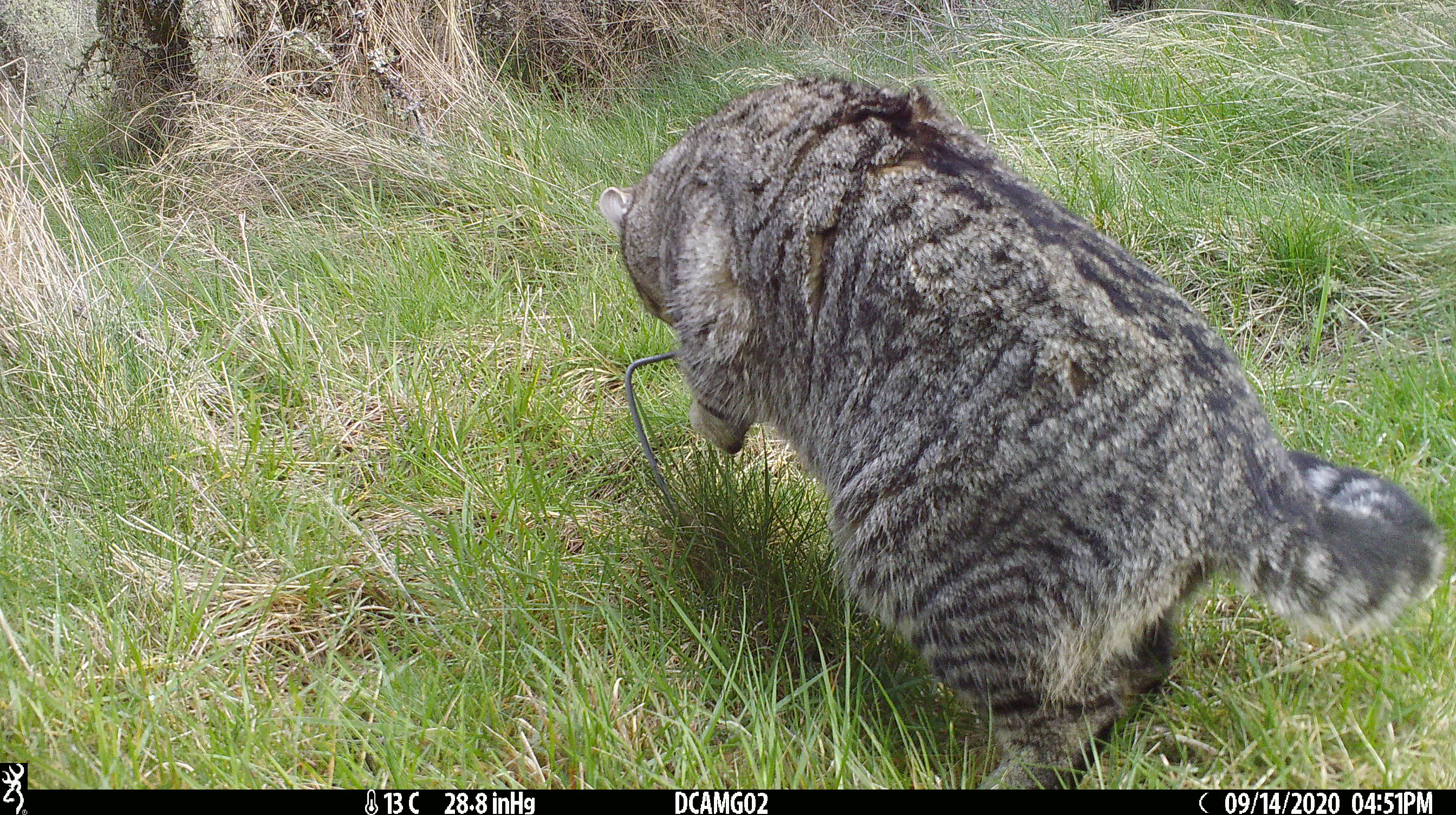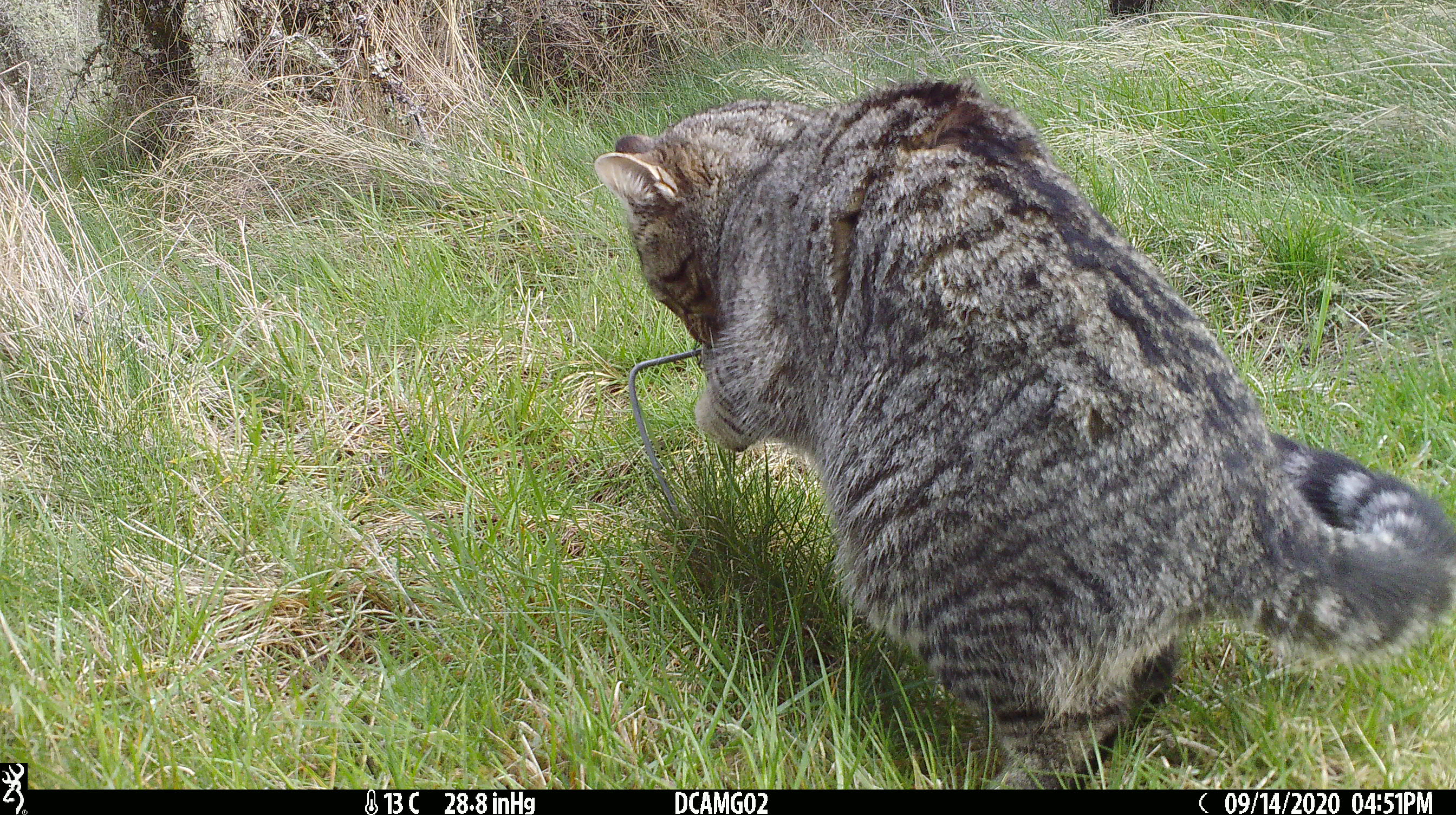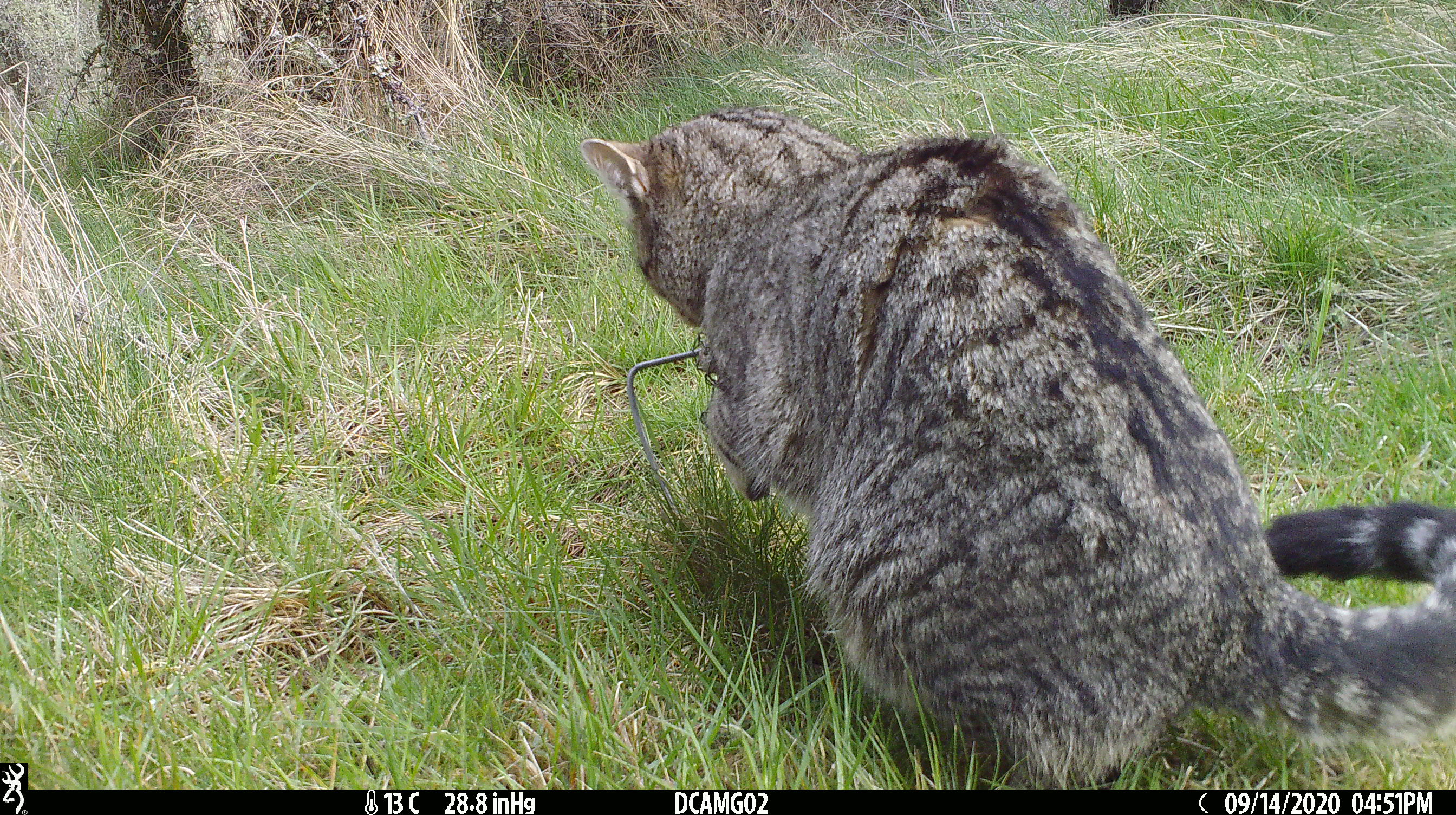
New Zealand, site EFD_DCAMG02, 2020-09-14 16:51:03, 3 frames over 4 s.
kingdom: Animalia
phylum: Chordata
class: Mammalia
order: Carnivora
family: Felidae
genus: Felis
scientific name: Felis catus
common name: domestic cat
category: cat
Cat (domestic cat) (Felis catus).